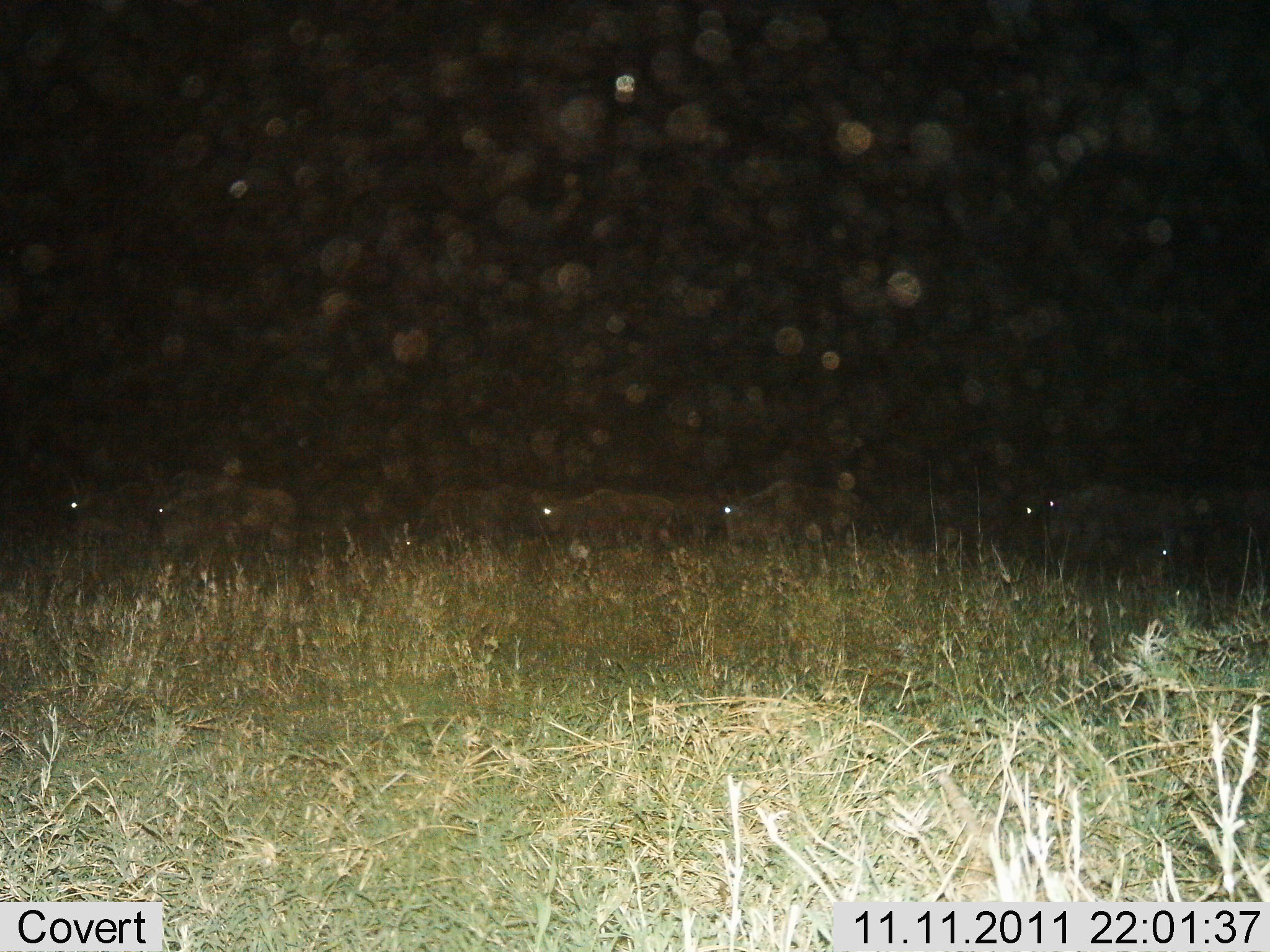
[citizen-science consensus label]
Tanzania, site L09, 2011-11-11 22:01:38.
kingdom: Animalia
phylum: Chordata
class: Mammalia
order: Artiodactyla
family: Bovidae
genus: Connochaetes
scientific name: Connochaetes taurinus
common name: blue wildebeest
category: wildebeest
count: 10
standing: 11%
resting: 0%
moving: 89%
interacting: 0%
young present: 0%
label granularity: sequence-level